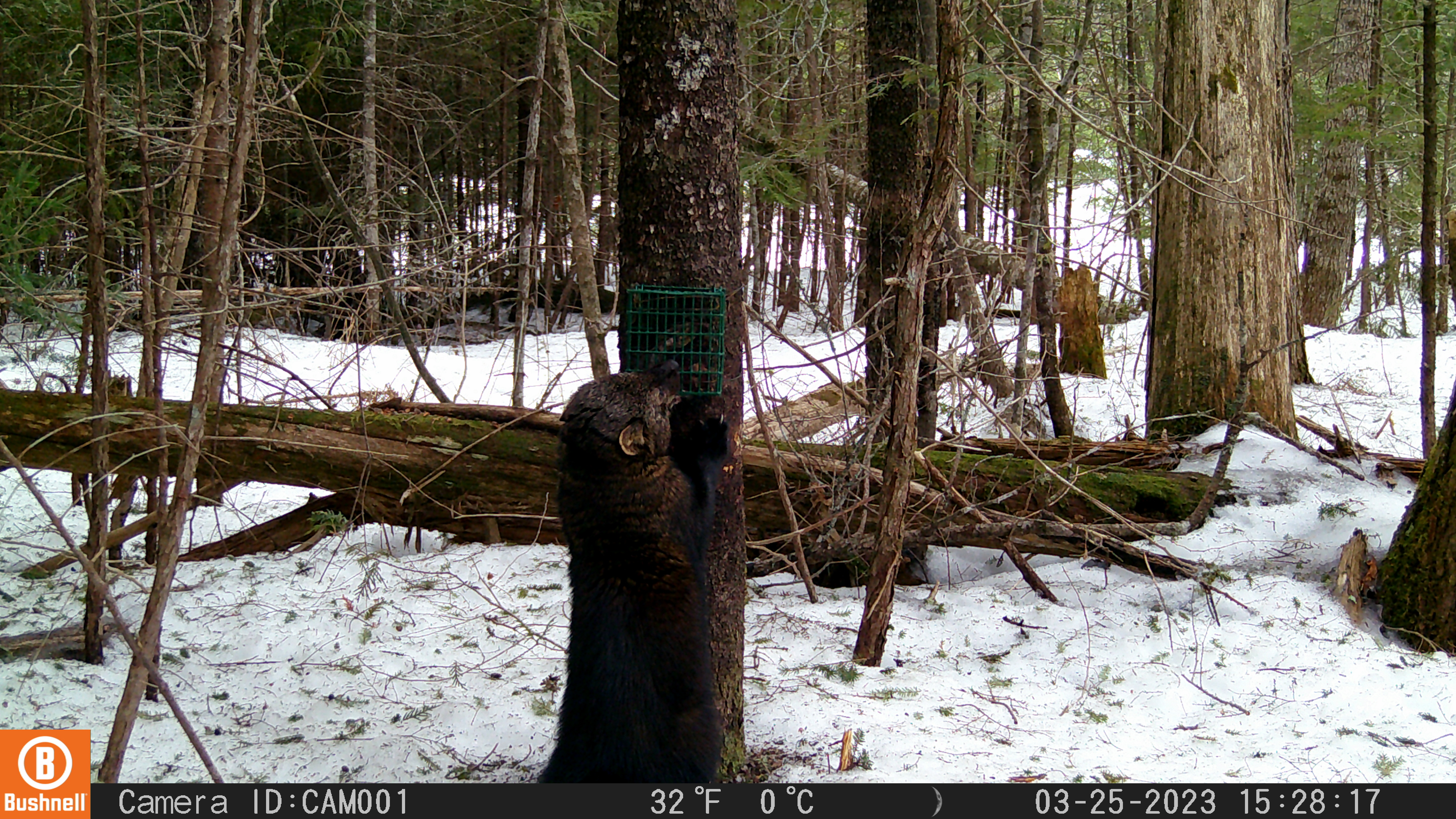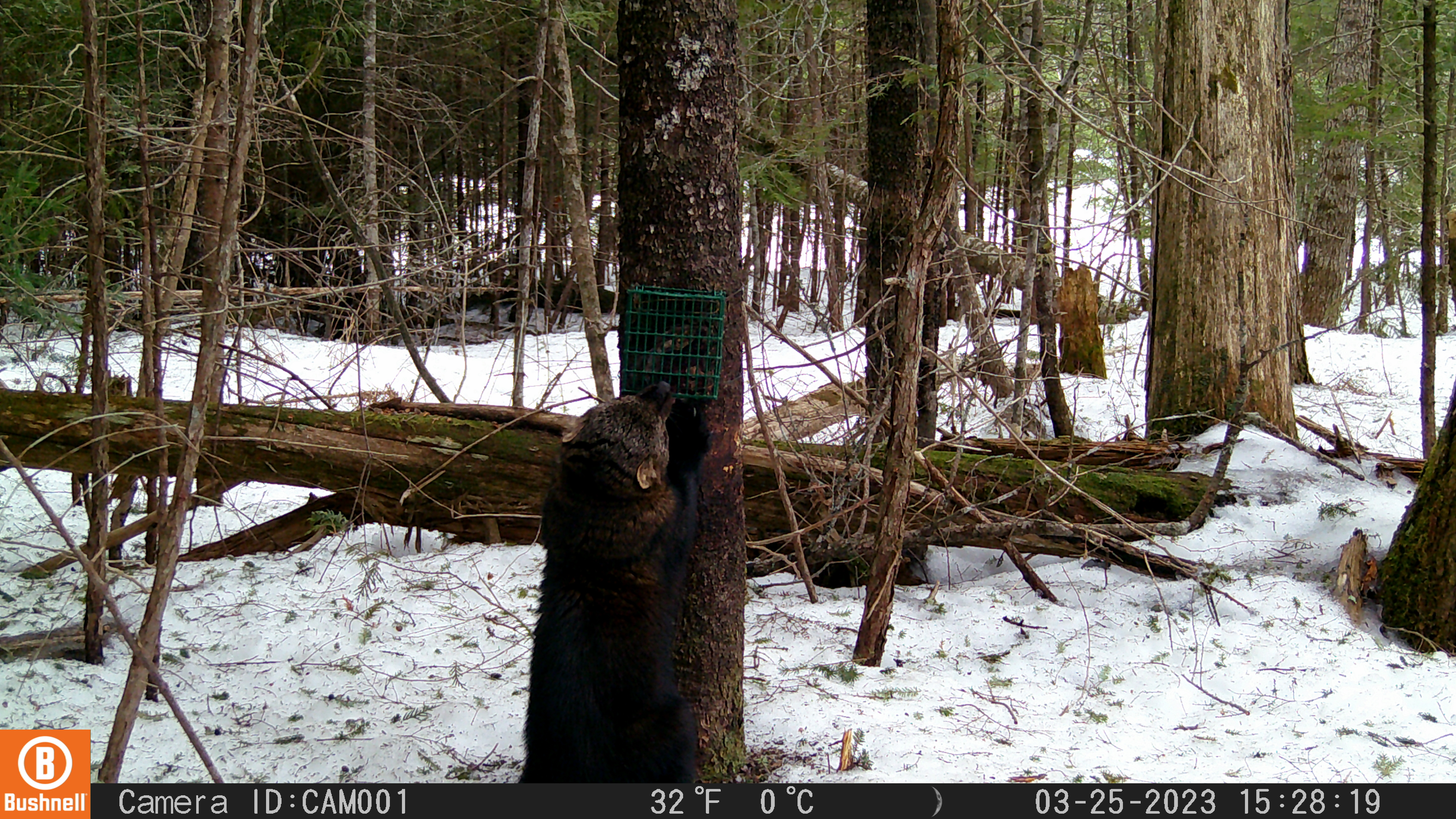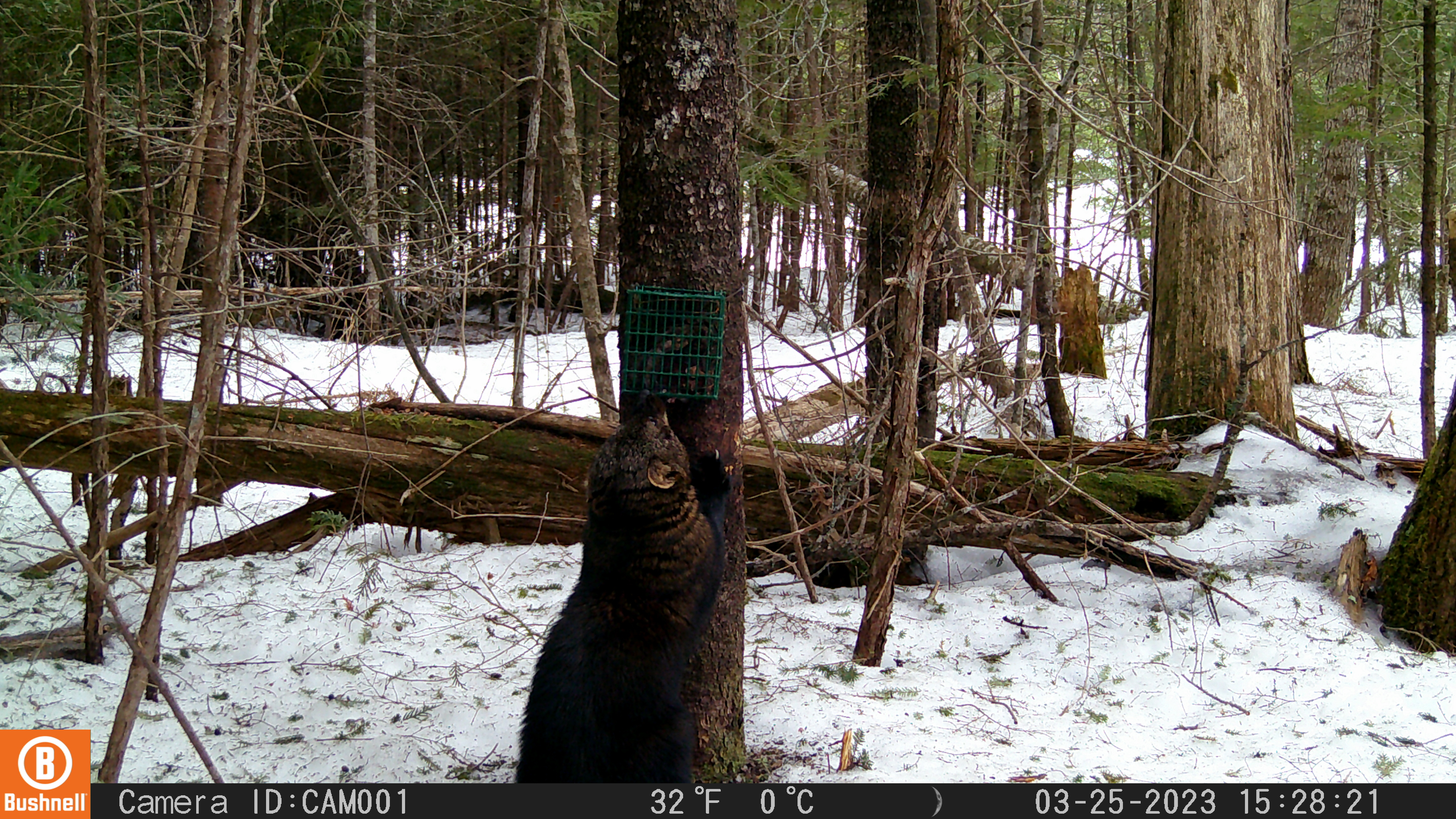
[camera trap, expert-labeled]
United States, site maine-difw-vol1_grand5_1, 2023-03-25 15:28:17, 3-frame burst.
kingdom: Animalia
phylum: Chordata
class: Mammalia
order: Carnivora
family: Mustelidae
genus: Pekania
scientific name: Pekania pennanti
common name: fisher